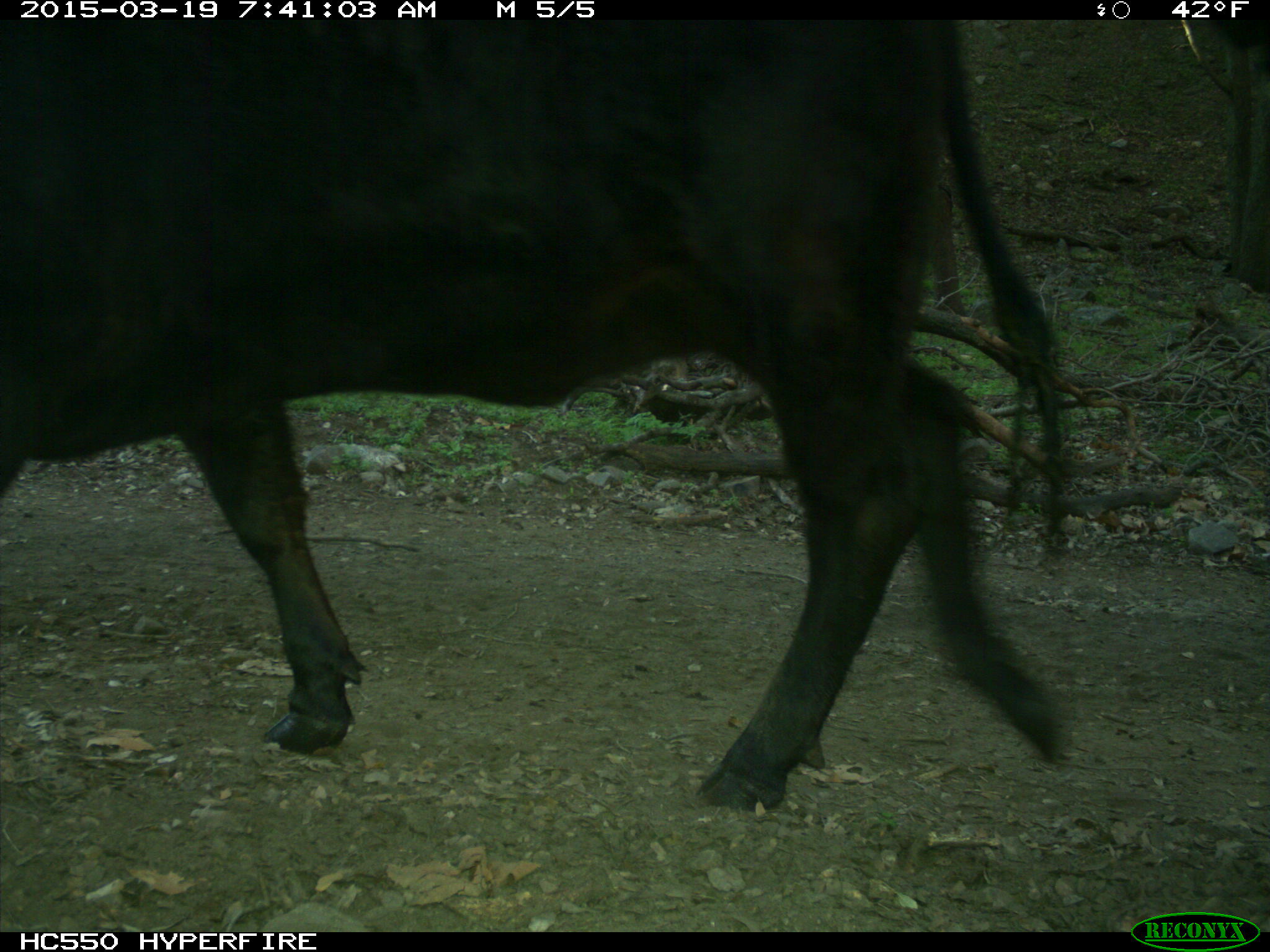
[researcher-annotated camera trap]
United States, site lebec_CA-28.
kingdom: Animalia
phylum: Chordata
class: Mammalia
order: Artiodactyla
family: Bovidae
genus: Bos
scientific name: Bos taurus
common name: domestic cow